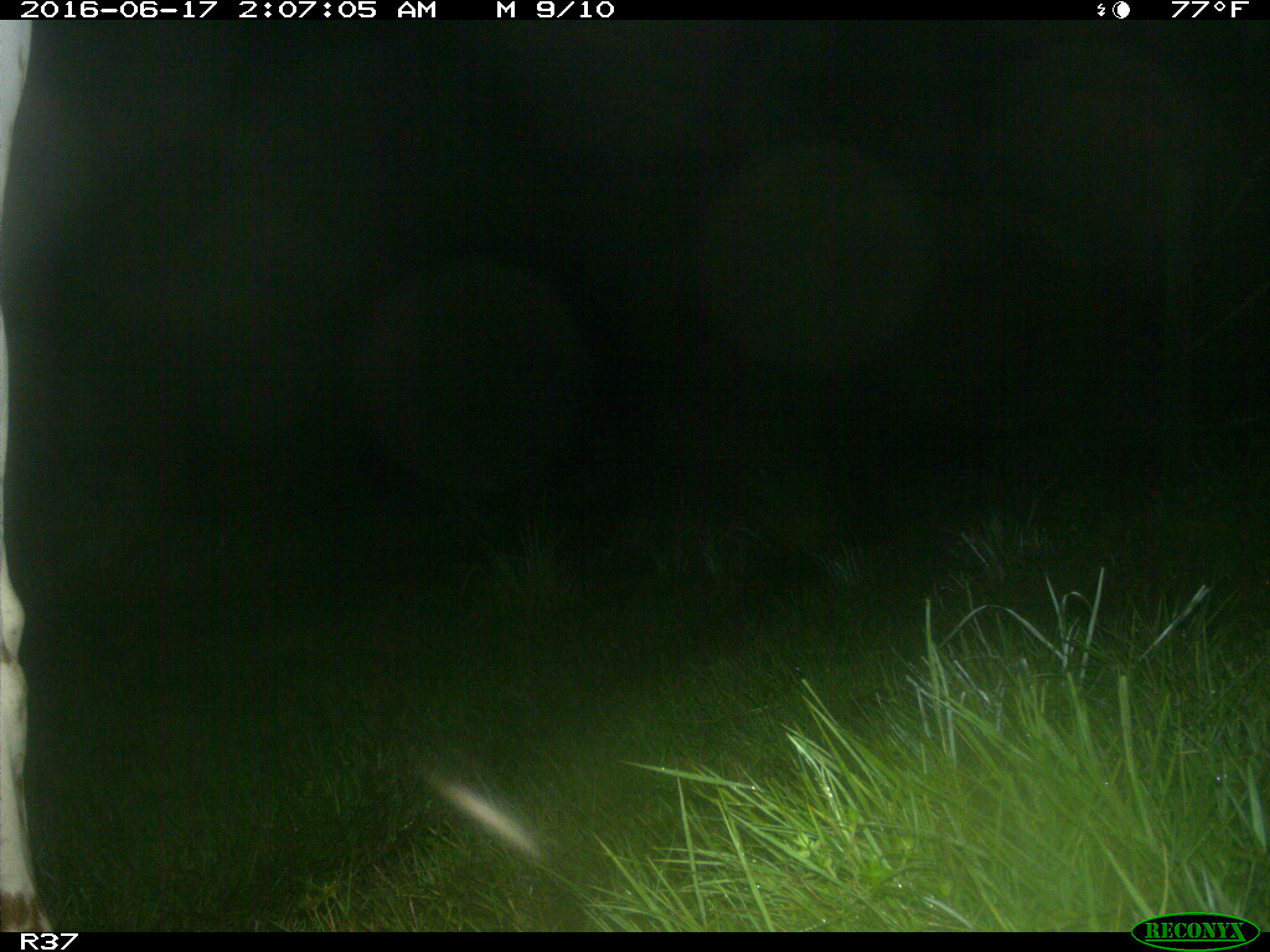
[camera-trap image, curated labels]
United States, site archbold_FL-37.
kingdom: Animalia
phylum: Chordata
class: Mammalia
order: Artiodactyla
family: Bovidae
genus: Bos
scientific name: Bos taurus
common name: domestic cow